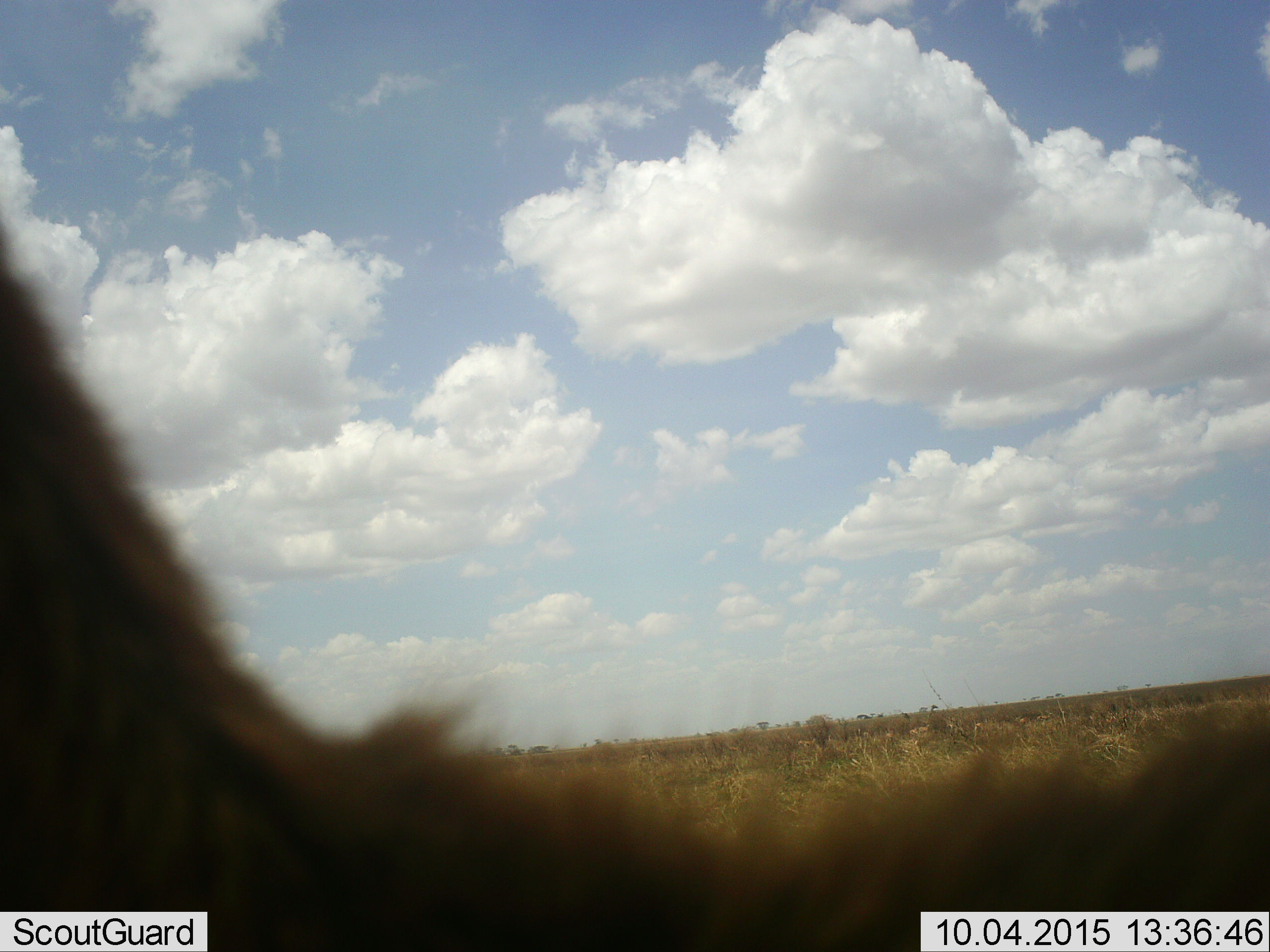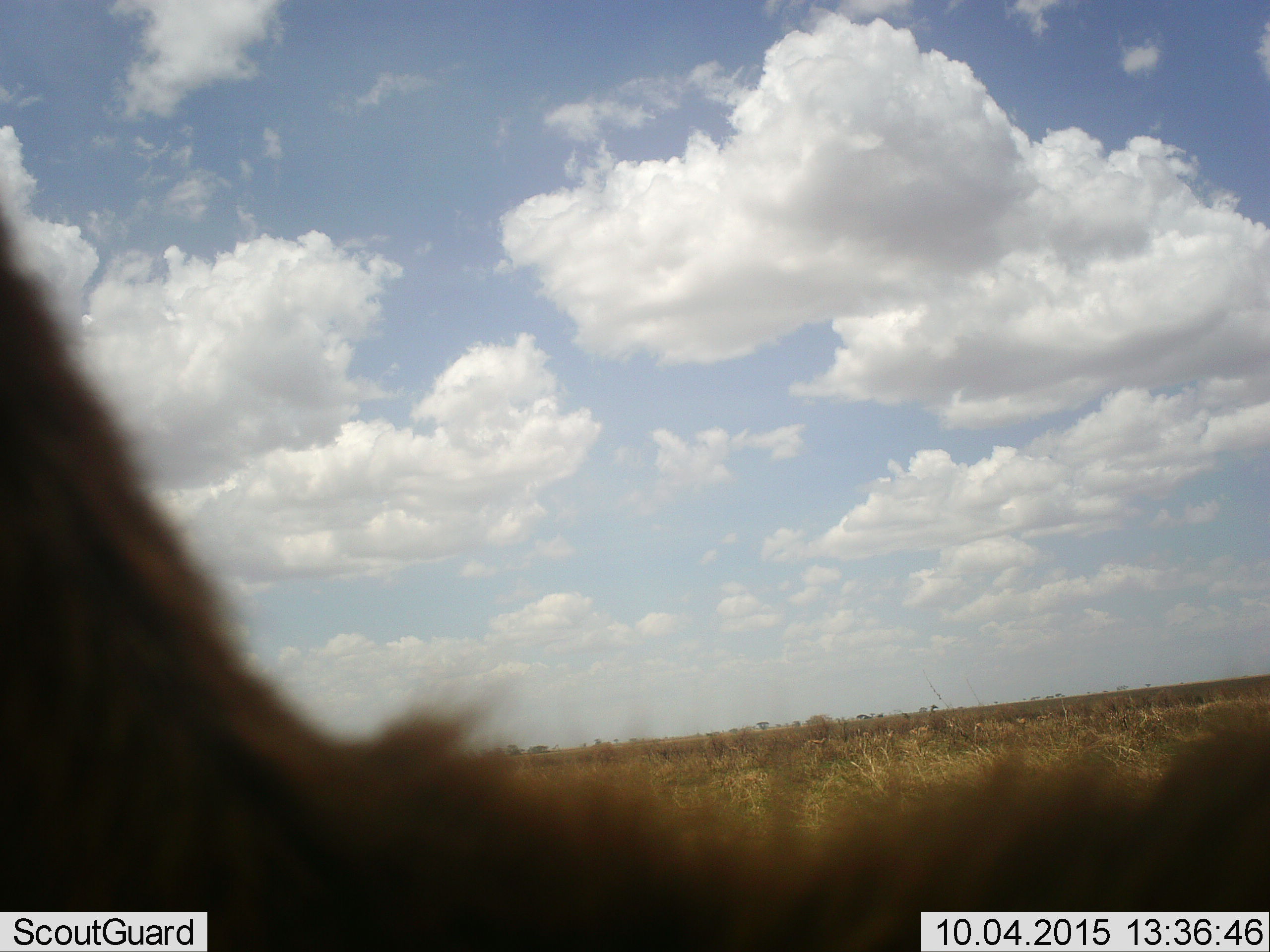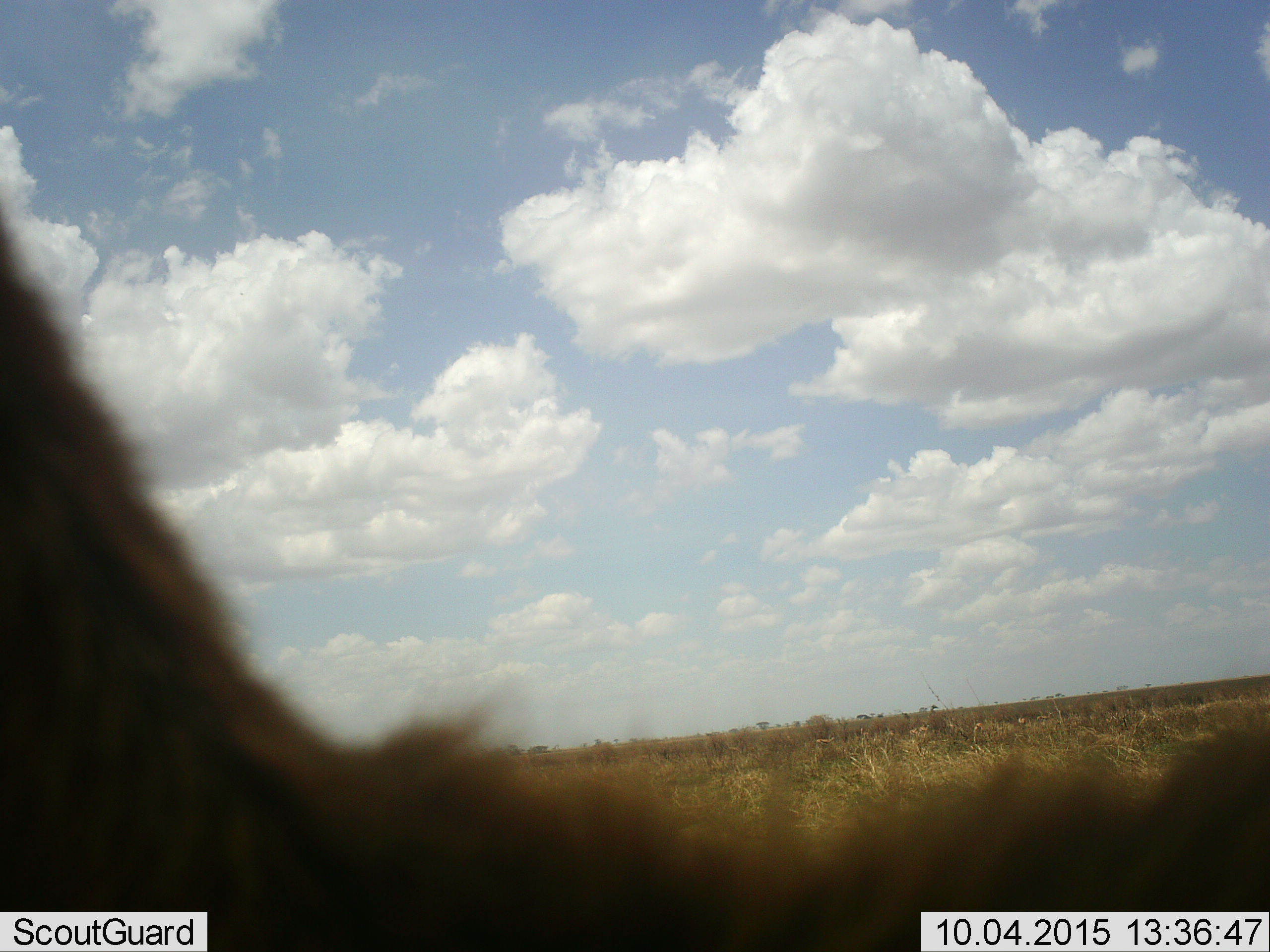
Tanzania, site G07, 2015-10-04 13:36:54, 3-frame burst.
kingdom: Animalia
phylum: Chordata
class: Mammalia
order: Artiodactyla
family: Bovidae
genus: Eudorcas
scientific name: Eudorcas thomsonii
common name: thomson's gazelle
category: gazellethomsons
Gazellethomsons (thomson's gazelle) (Eudorcas thomsonii), count 5. Behavior (volunteer vote fractions): standing 100%, resting 0%, moving 25%, interacting 0%. Young present (vote fraction): 0%. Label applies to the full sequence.